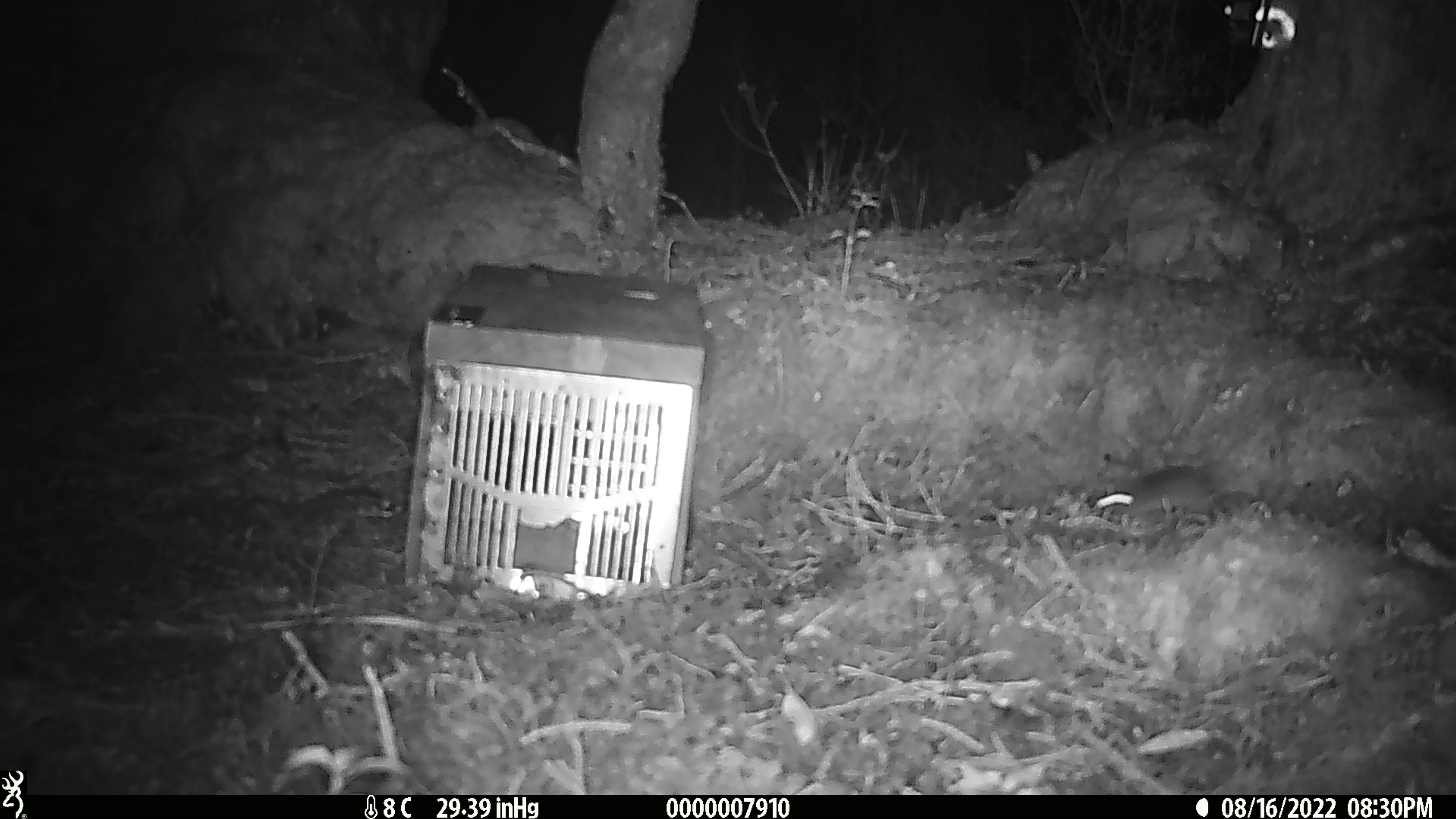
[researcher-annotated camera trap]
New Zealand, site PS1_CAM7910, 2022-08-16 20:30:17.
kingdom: Animalia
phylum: Chordata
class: Mammalia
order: Rodentia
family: Muridae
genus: Mus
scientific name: Mus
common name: mouse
Mouse (Mus).